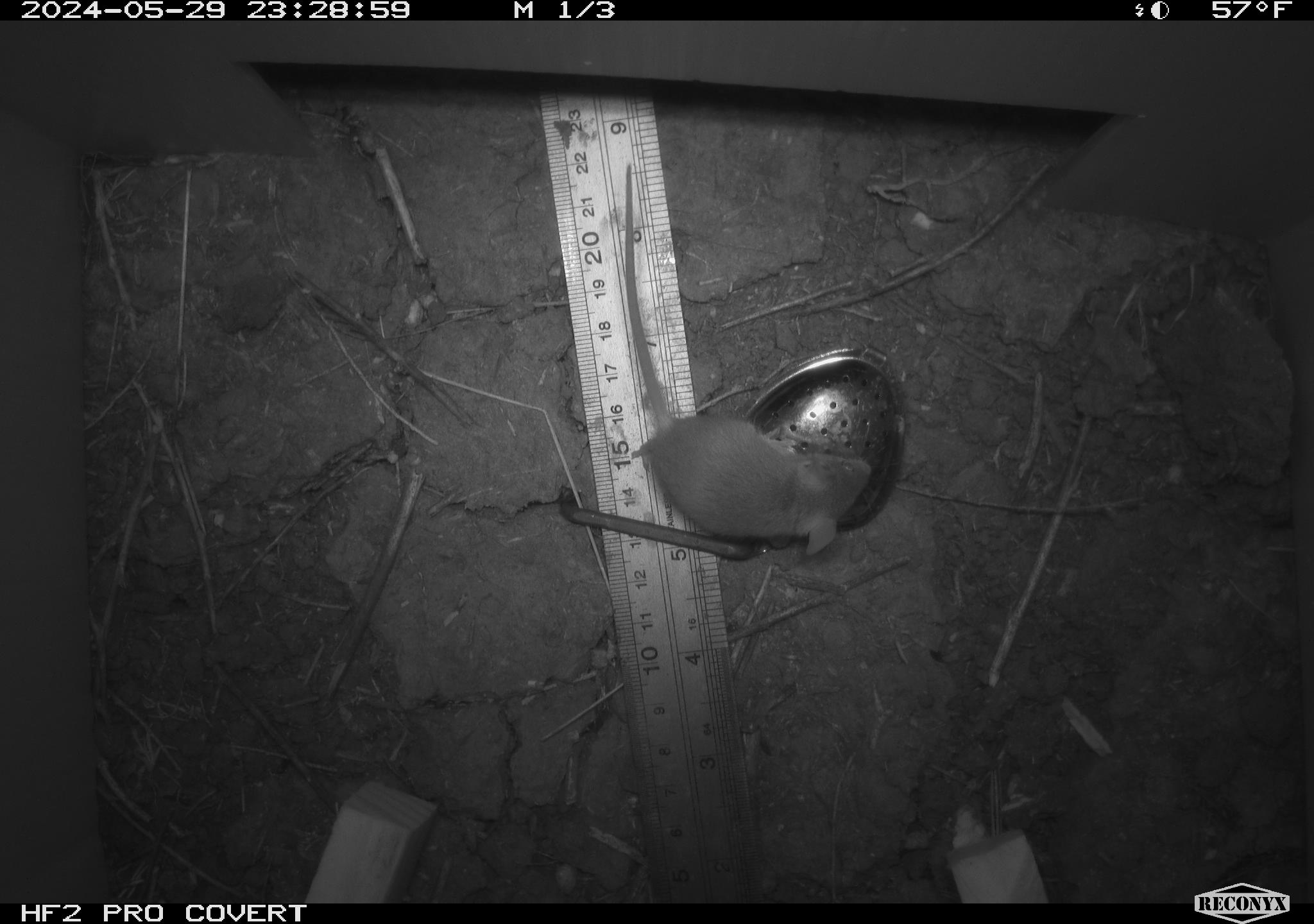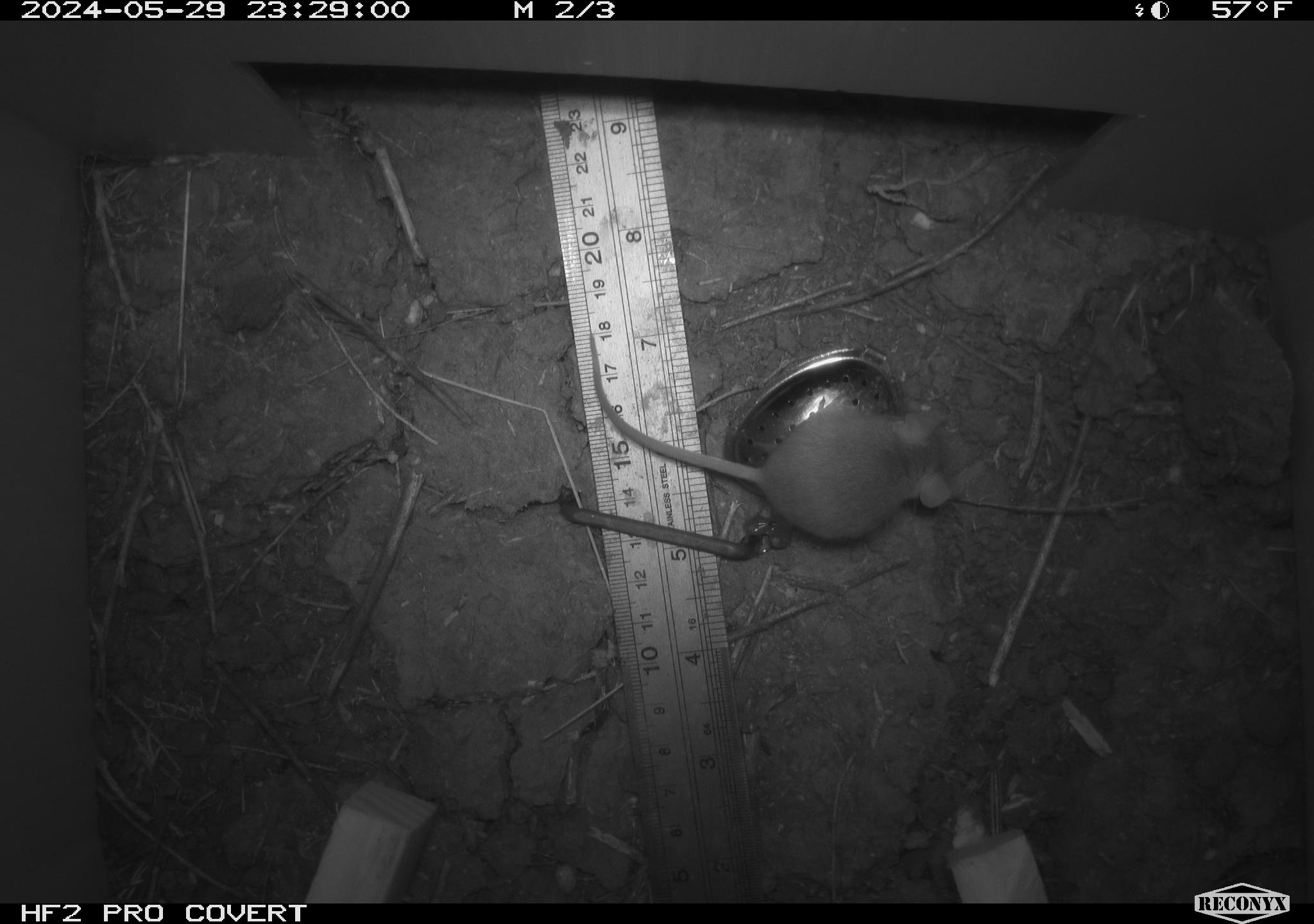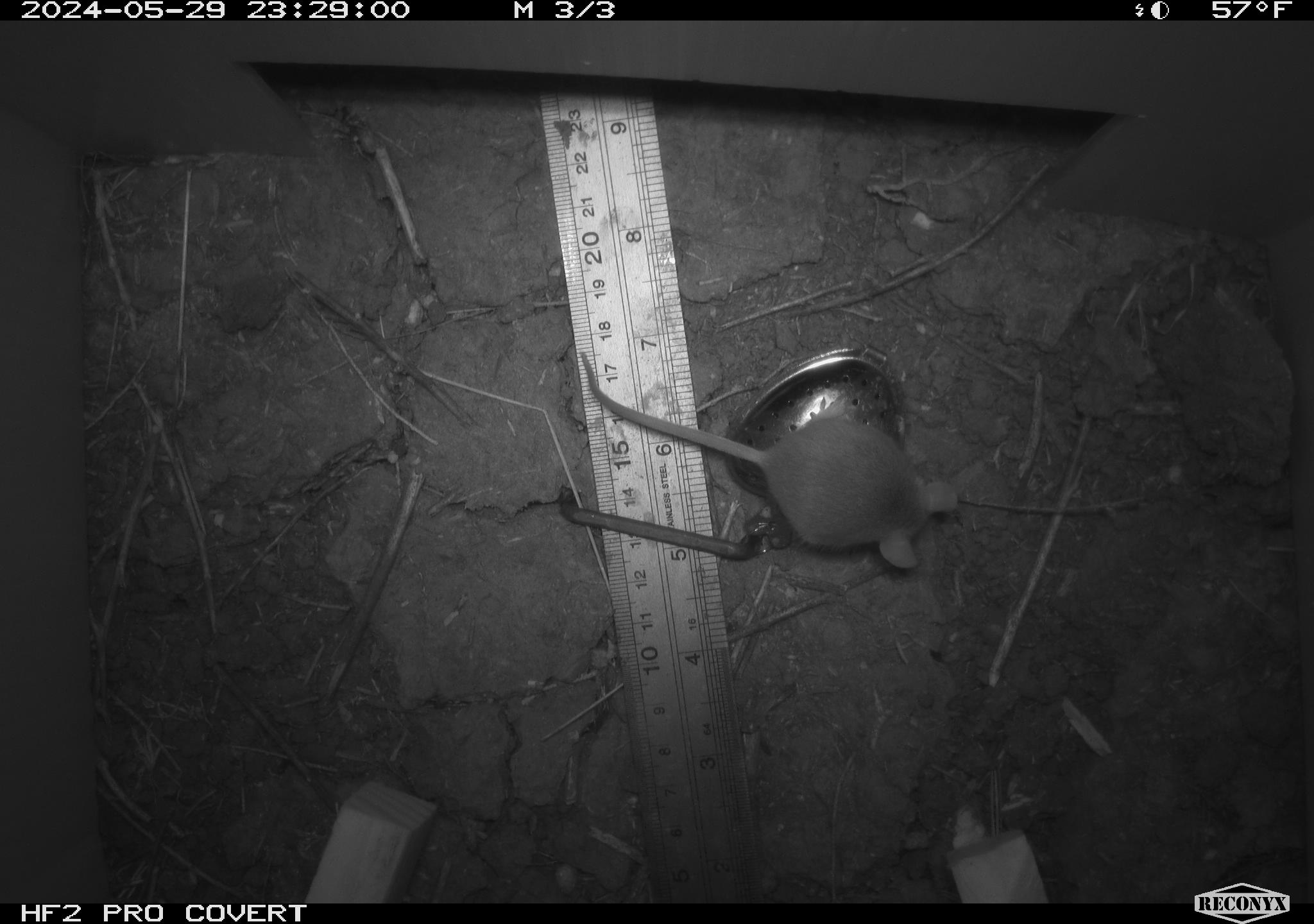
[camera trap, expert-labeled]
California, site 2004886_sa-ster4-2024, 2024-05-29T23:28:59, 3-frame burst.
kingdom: Animalia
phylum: Chordata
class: Mammalia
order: Rodentia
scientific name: Rodentia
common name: mouse species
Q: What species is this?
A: Mouse species (Rodentia).